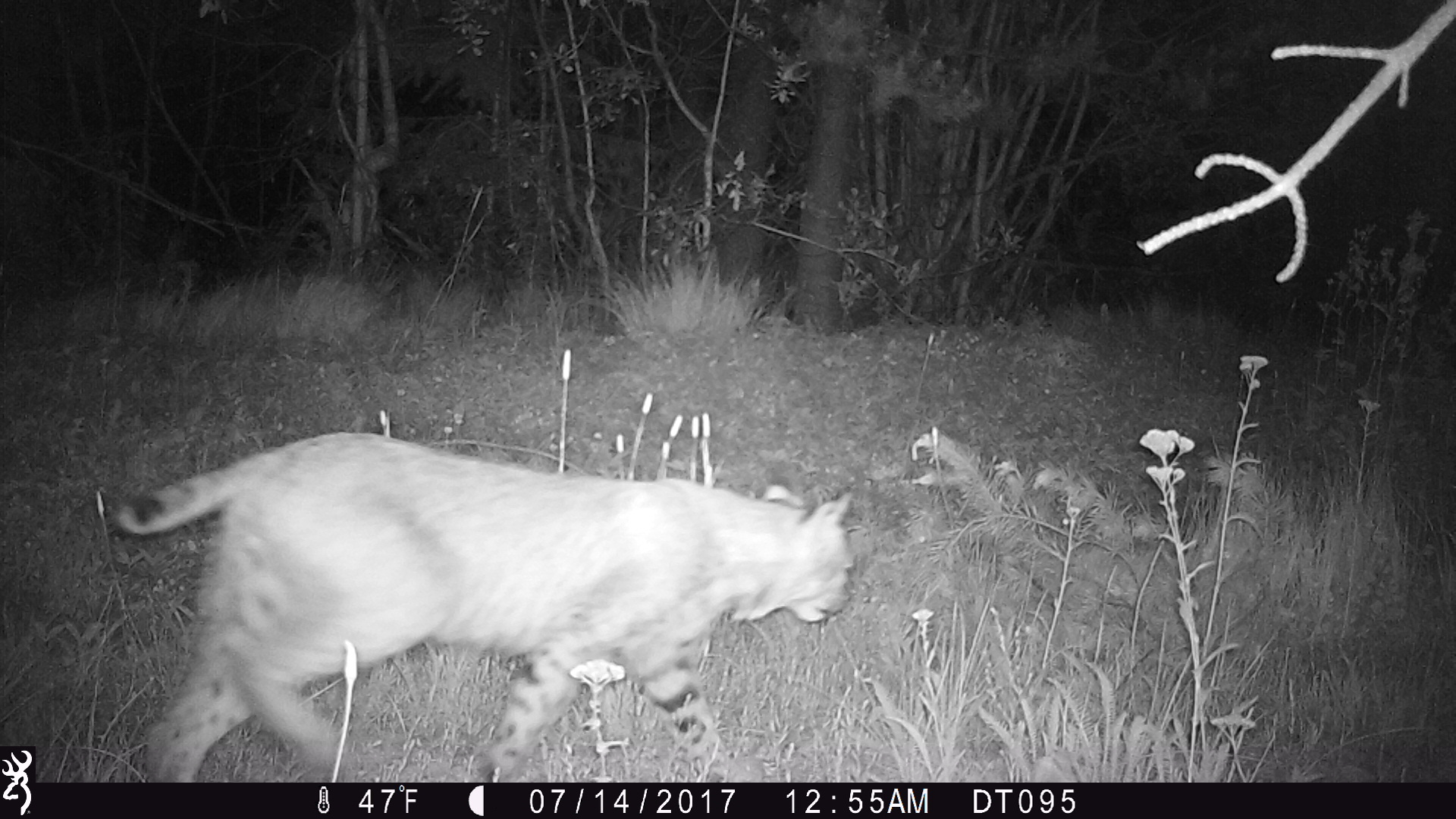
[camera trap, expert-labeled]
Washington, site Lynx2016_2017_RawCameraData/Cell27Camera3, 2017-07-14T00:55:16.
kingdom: Animalia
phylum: Chordata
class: Mammalia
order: Carnivora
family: Felidae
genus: Lynx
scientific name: Lynx rufus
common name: bobcat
Lynx rufus (bobcat). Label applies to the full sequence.